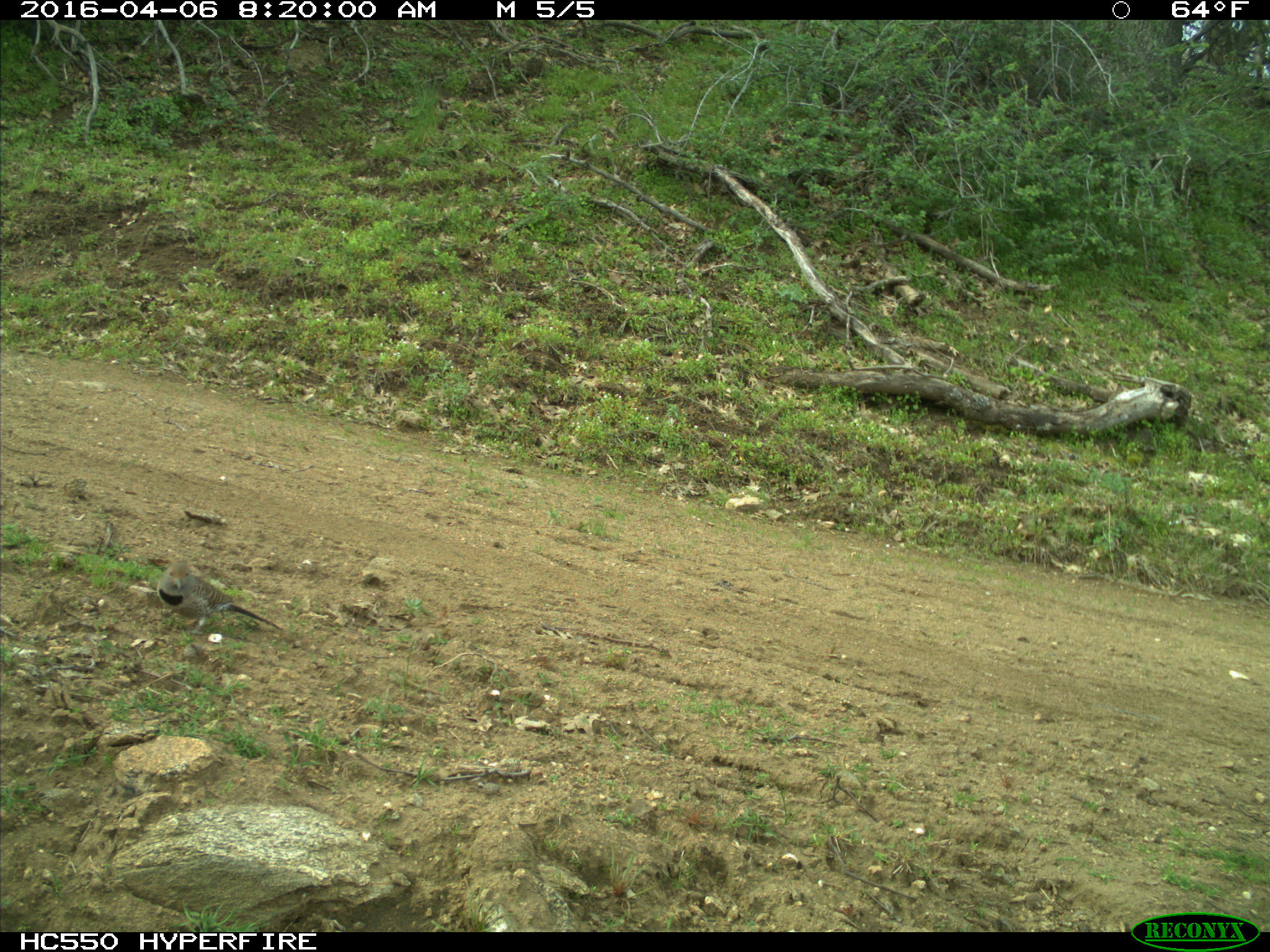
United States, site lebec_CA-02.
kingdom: Animalia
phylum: Chordata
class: Aves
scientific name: Aves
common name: birds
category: unidentified bird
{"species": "unidentified bird (birds) (Aves)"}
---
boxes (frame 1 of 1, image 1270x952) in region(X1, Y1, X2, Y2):
animal: region(156, 560, 285, 637)